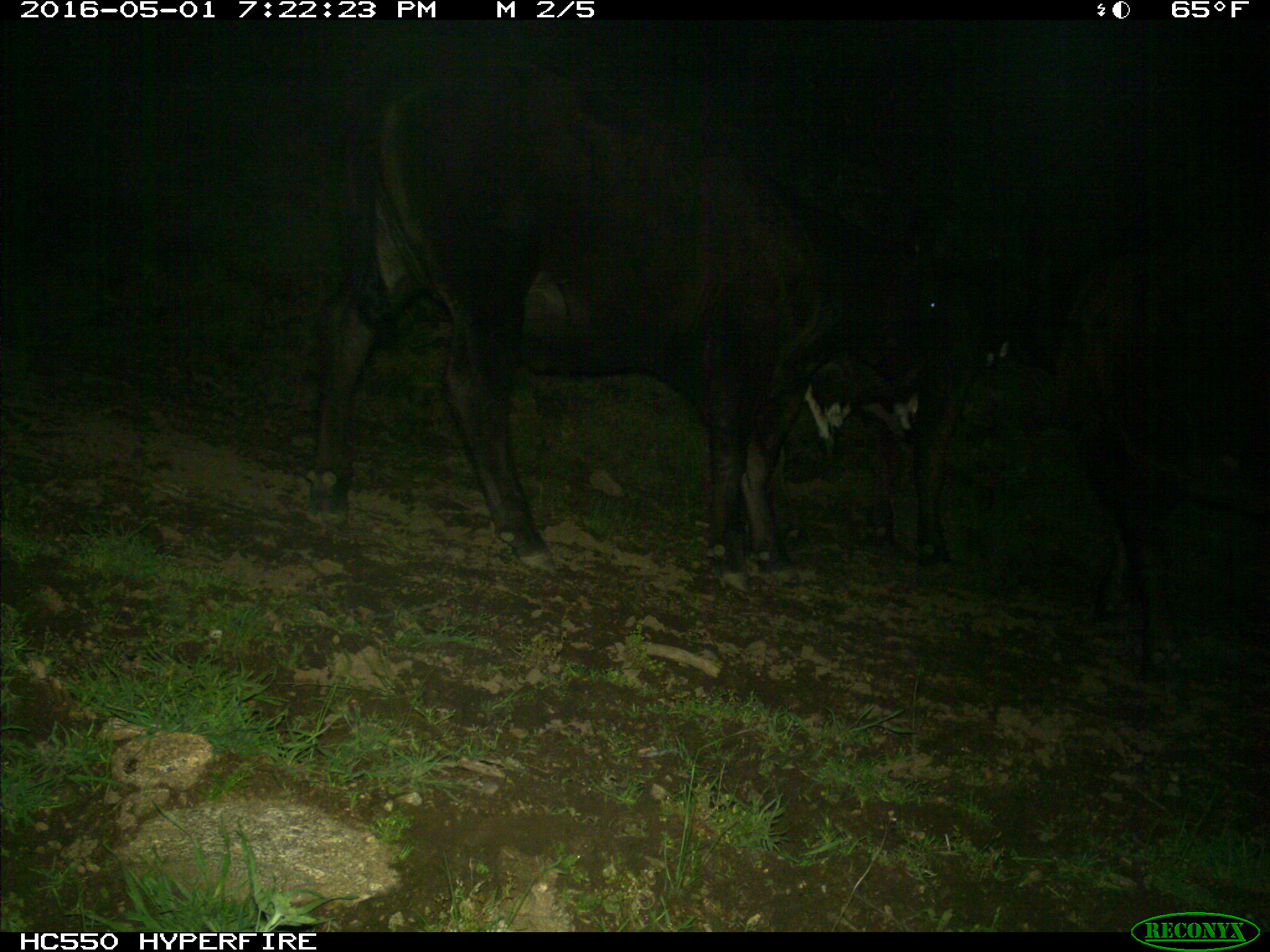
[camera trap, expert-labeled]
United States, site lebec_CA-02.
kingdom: Animalia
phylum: Chordata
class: Mammalia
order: Artiodactyla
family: Bovidae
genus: Bos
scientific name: Bos taurus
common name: domestic cow